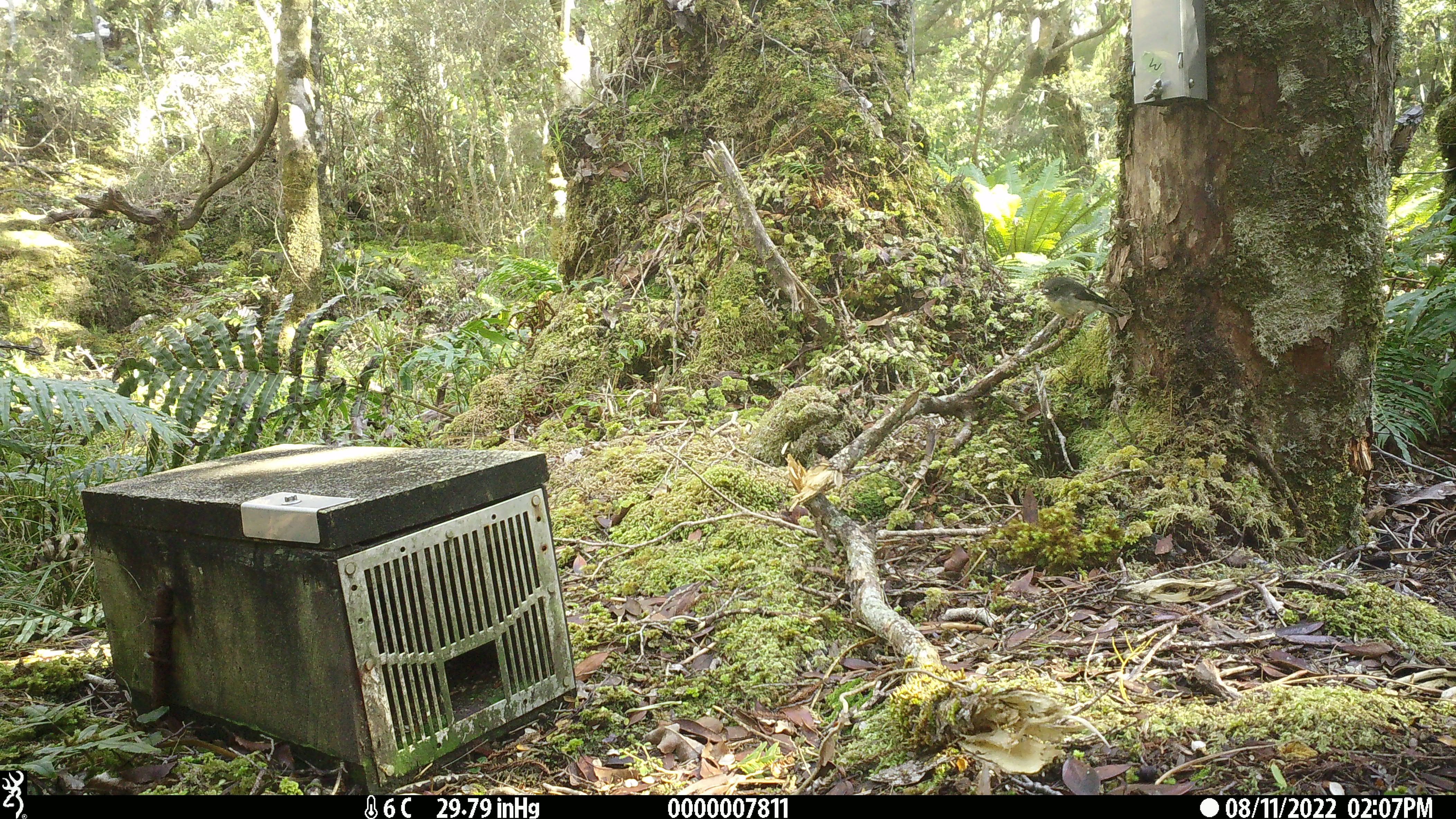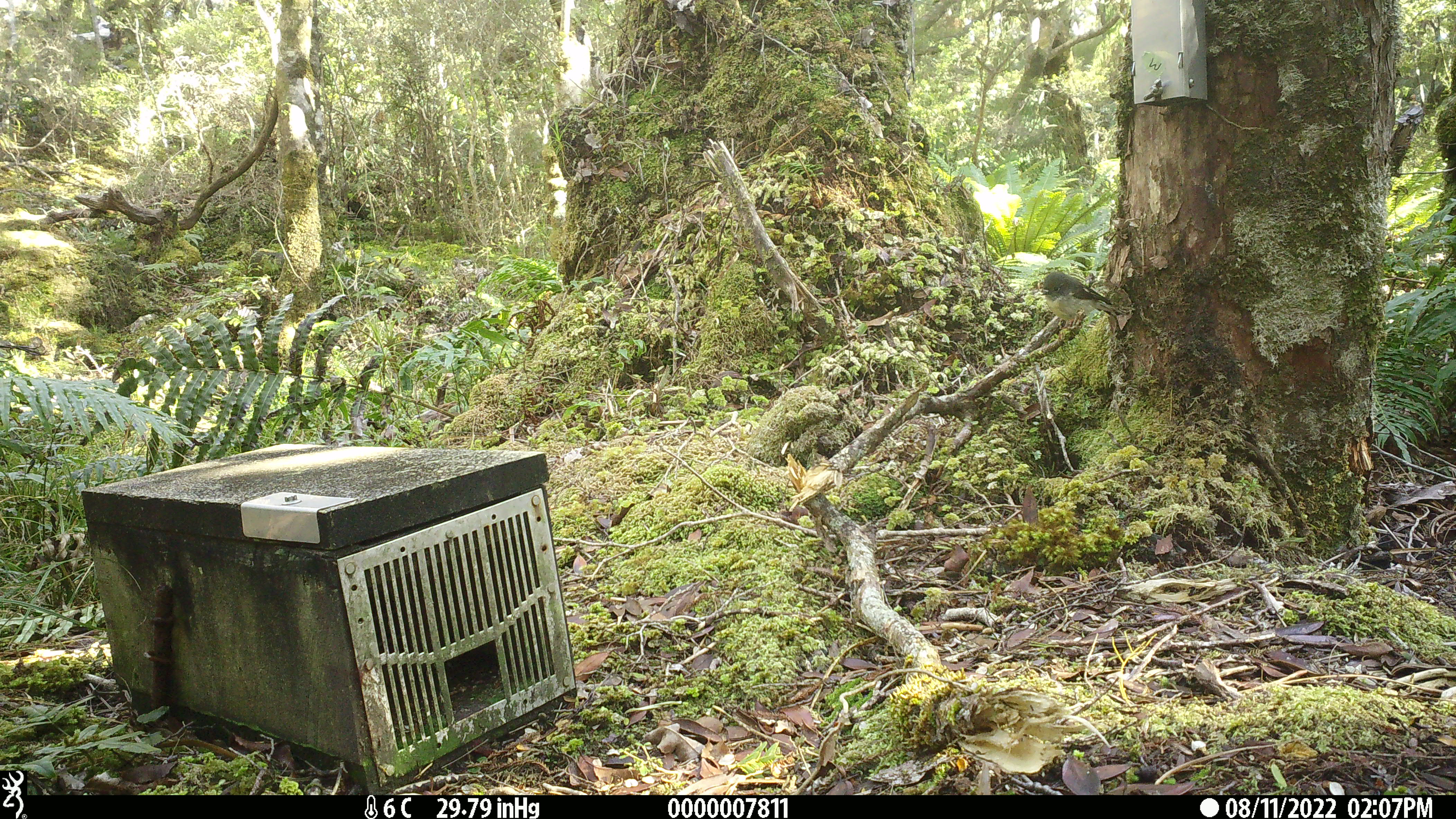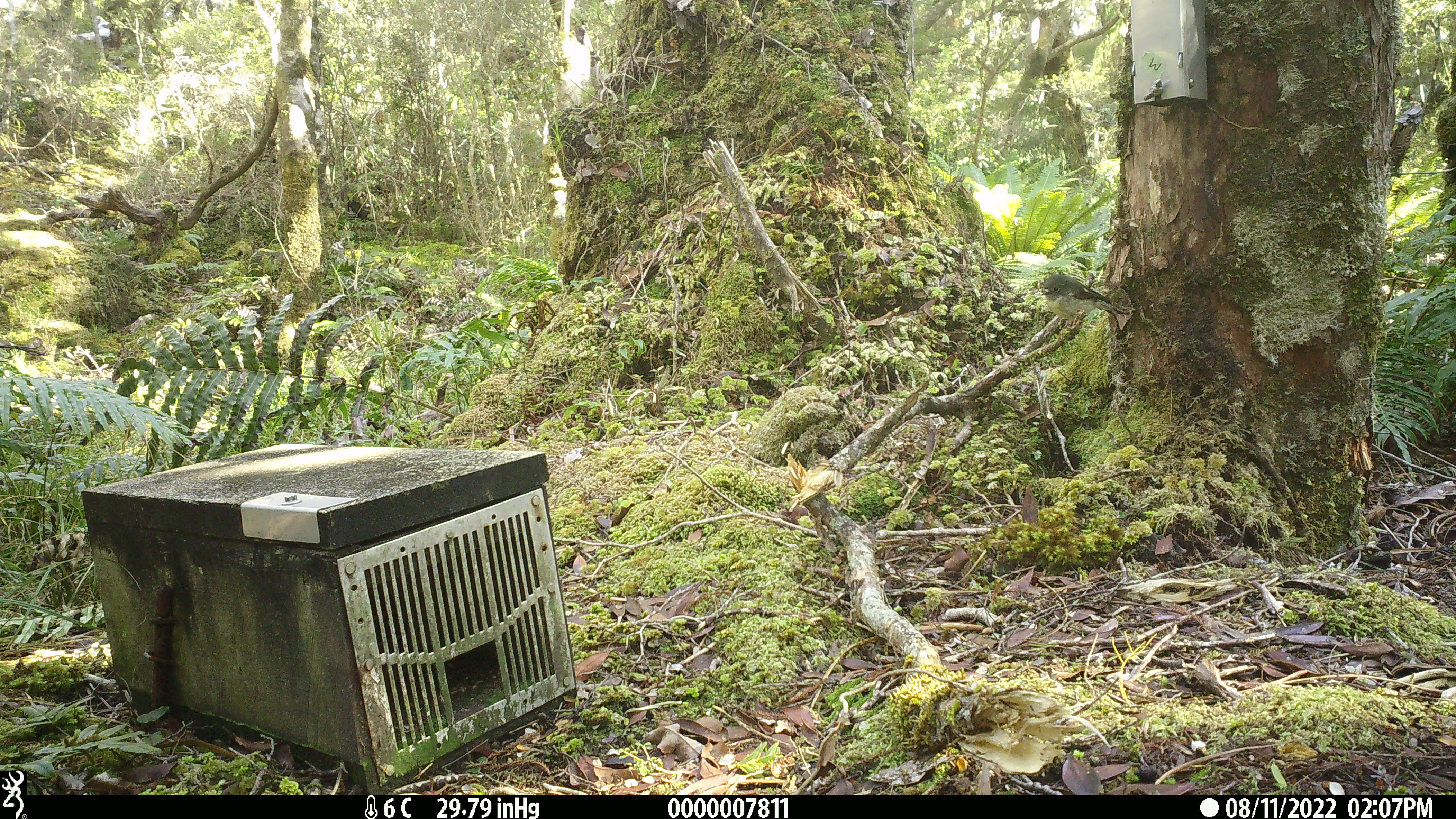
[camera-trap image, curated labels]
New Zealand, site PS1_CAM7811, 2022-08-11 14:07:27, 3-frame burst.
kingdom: Animalia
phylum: Chordata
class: Aves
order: Passeriformes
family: Petroicidae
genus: Petroica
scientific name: Petroica macrocephala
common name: tomtit